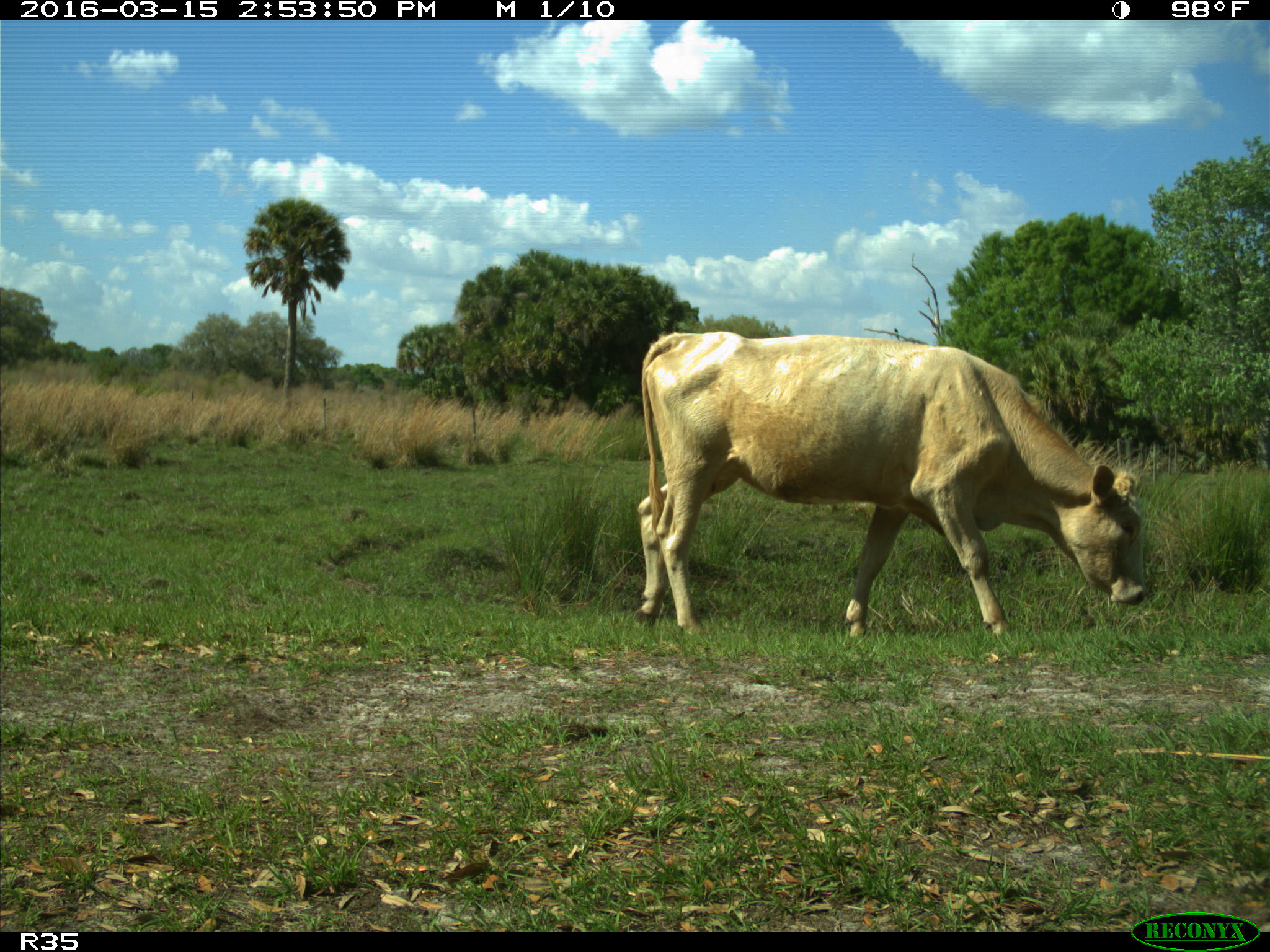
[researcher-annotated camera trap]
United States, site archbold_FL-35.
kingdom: Animalia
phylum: Chordata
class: Mammalia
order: Artiodactyla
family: Bovidae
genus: Bos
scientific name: Bos taurus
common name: domestic cow